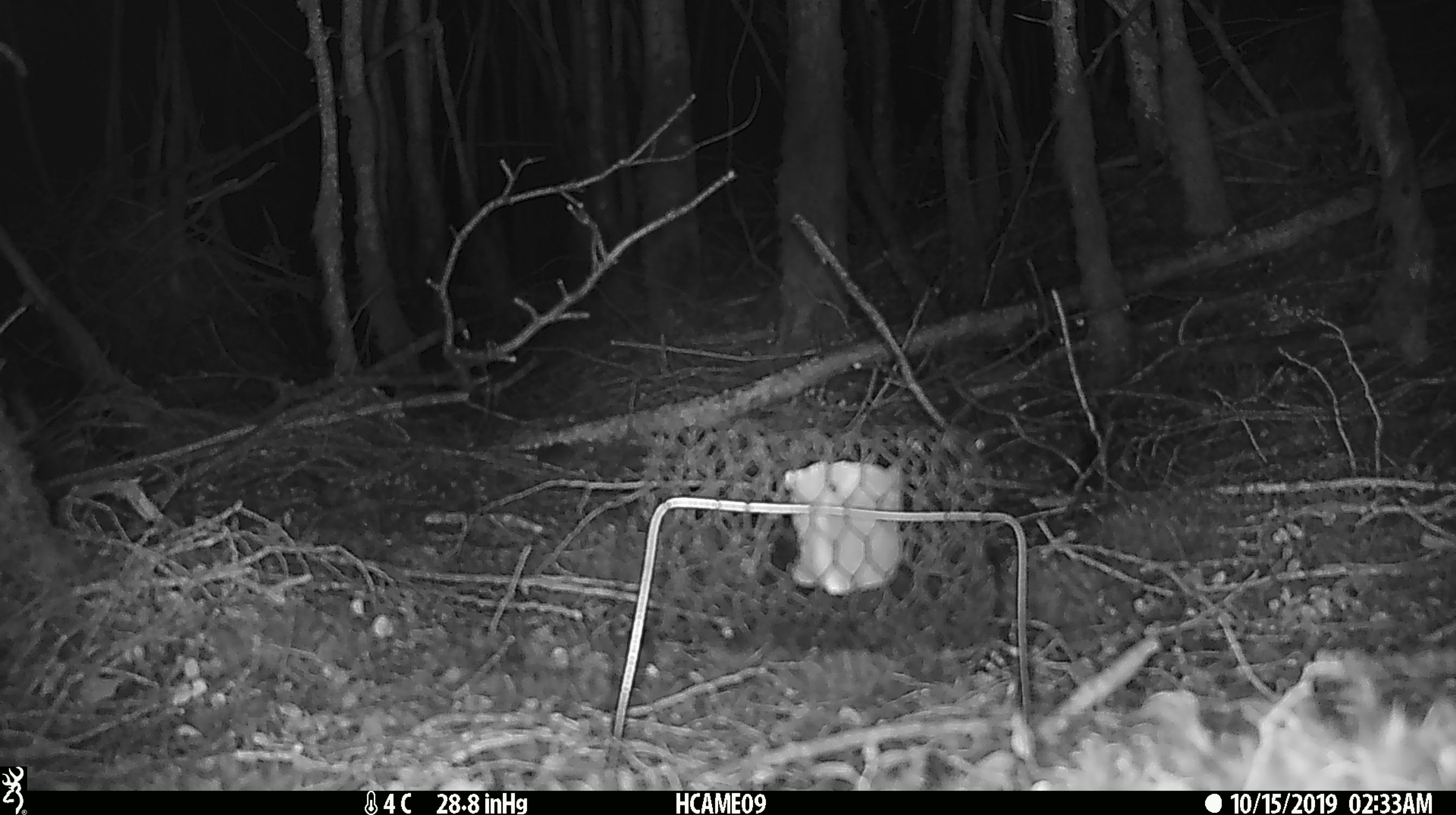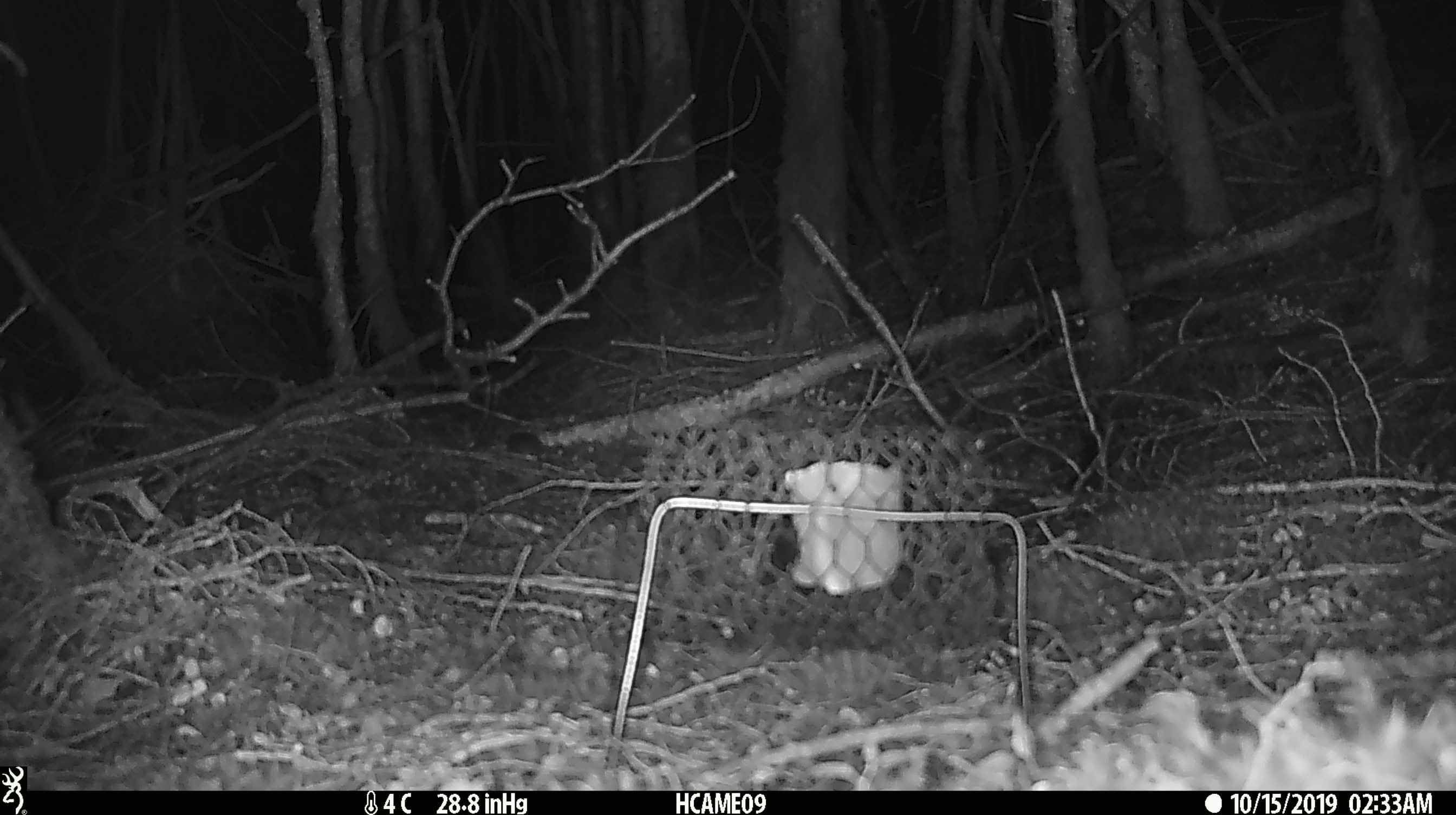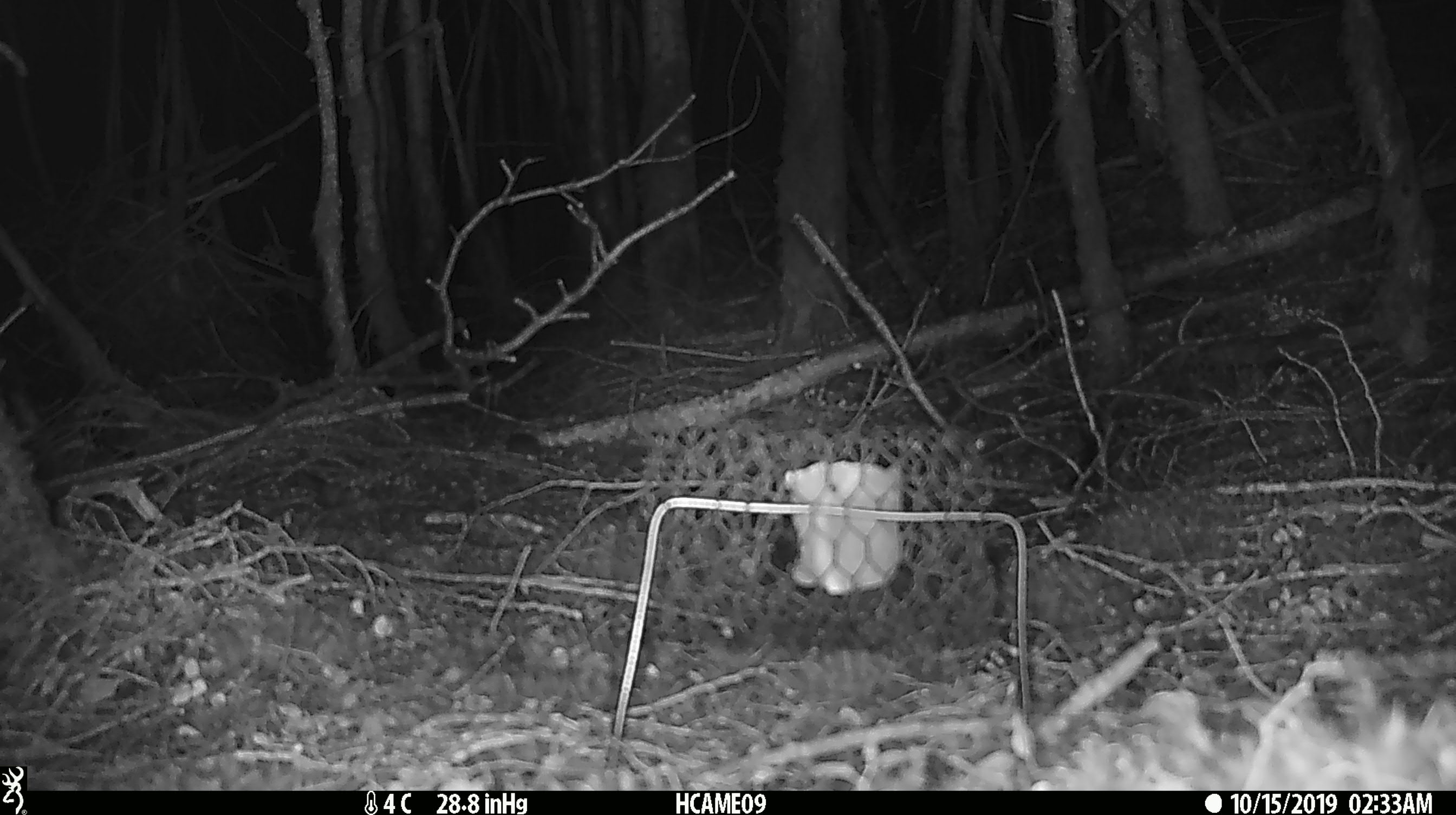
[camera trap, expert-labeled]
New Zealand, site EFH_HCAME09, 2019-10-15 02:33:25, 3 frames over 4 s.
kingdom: Animalia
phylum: Chordata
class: Mammalia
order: Rodentia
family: Muridae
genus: Mus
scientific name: Mus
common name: mouse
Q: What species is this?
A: Mouse (Mus).